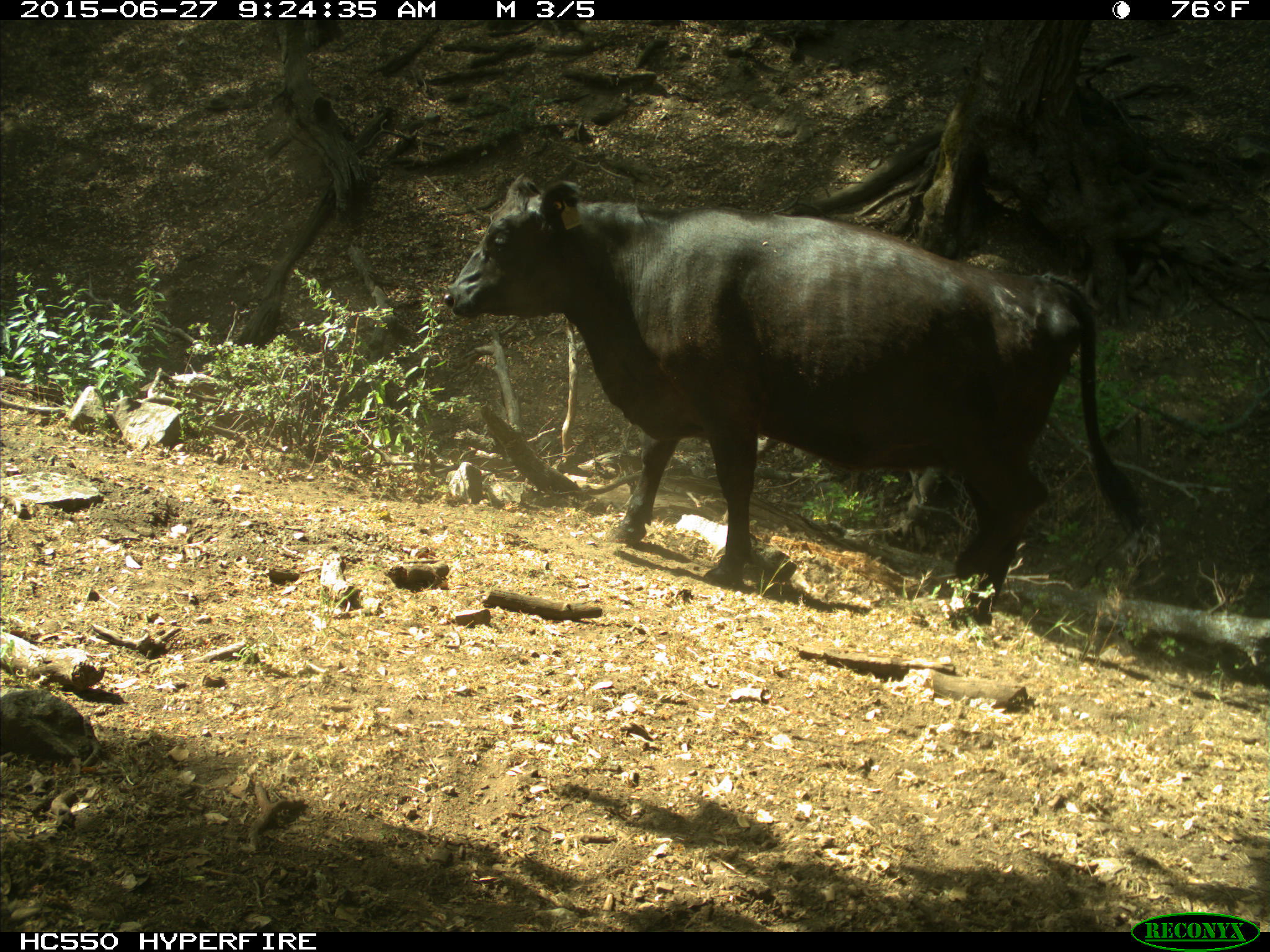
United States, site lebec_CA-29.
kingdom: Animalia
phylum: Chordata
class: Mammalia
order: Artiodactyla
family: Bovidae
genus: Bos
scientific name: Bos taurus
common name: domestic cow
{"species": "Bos taurus (domestic cow)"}